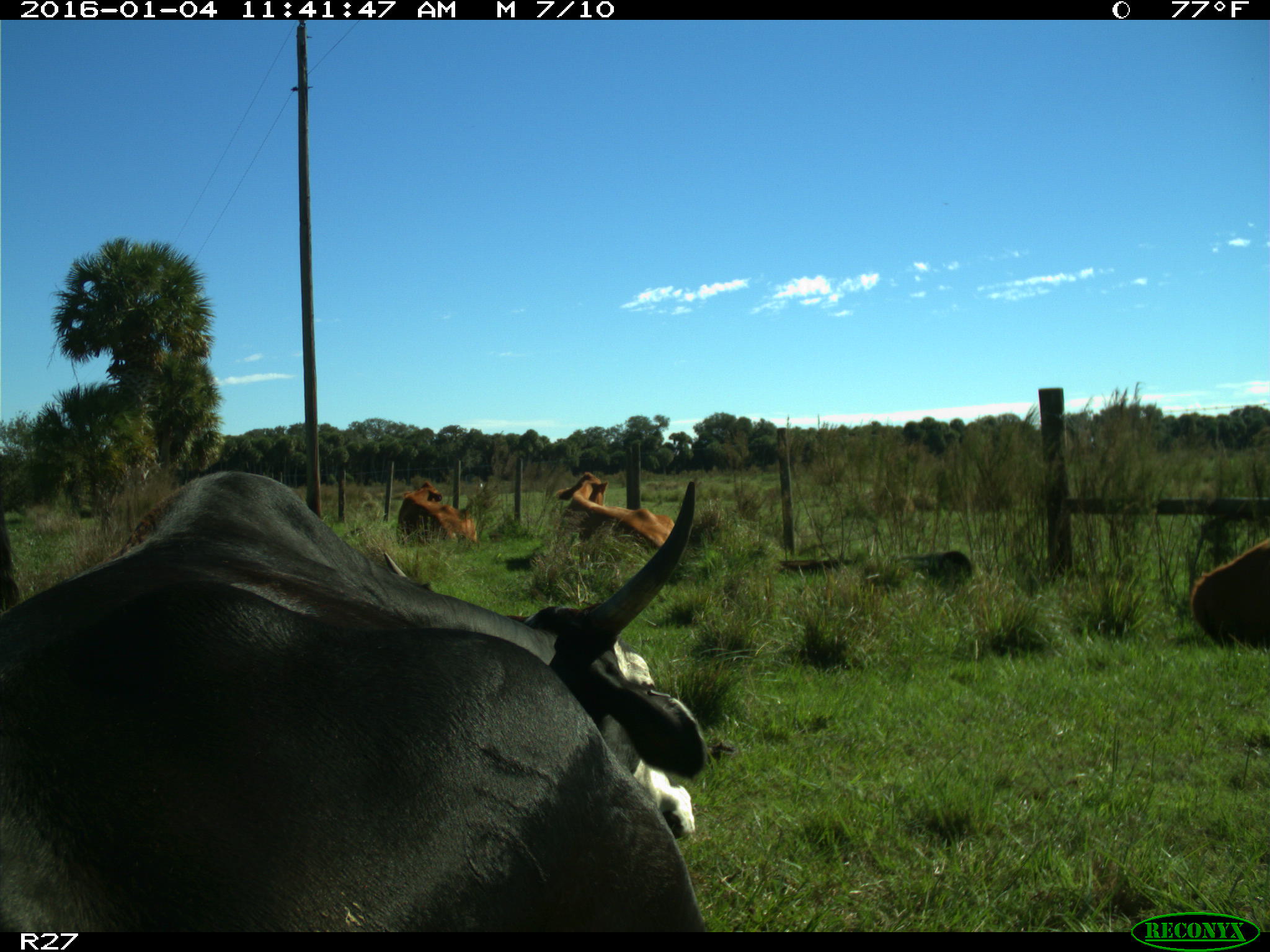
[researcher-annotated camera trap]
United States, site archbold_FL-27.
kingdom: Animalia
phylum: Chordata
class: Mammalia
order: Artiodactyla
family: Bovidae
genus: Bos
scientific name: Bos taurus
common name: domestic cow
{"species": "Bos taurus (domestic cow)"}